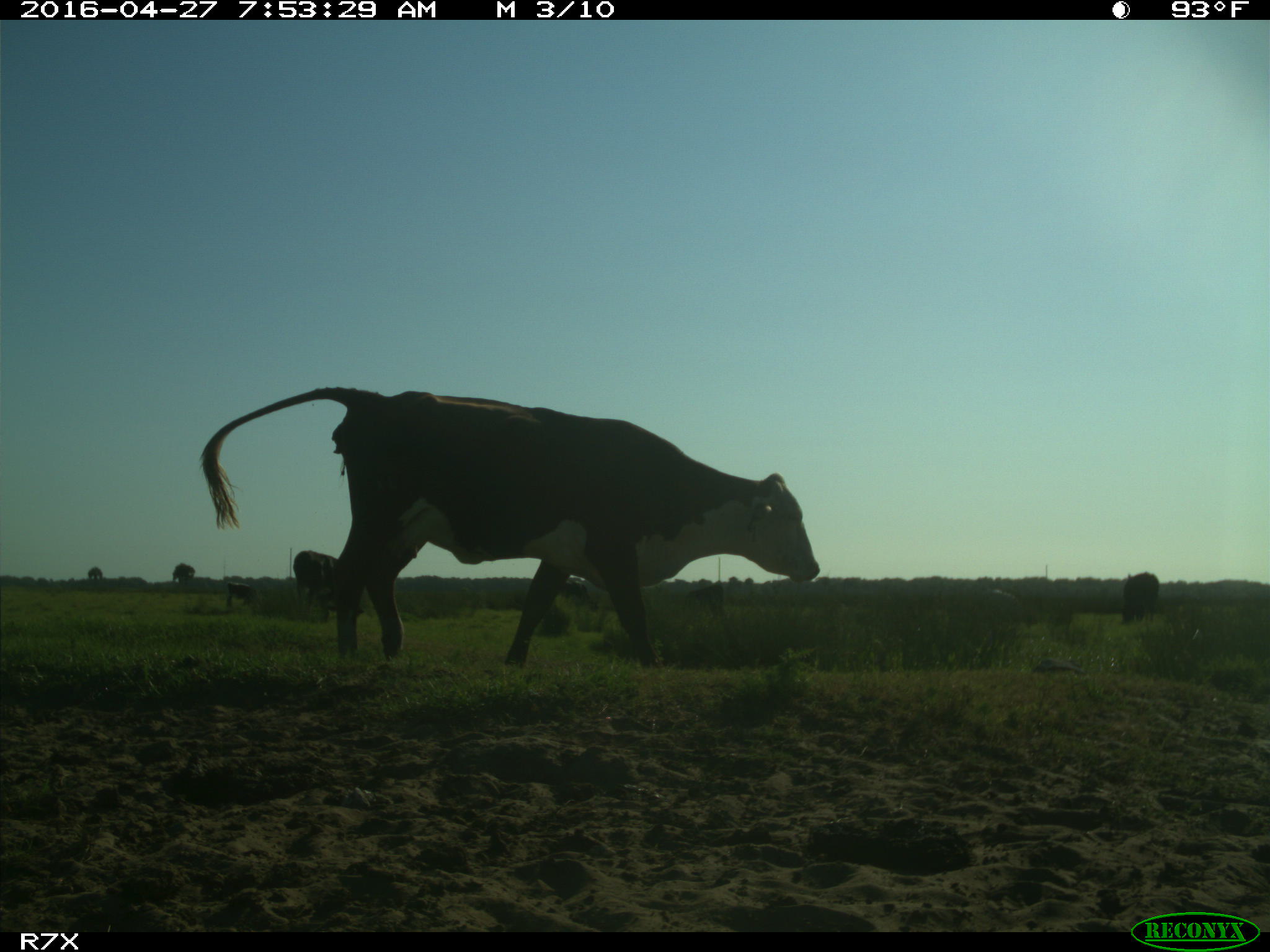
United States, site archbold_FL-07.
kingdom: Animalia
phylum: Chordata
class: Mammalia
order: Artiodactyla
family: Bovidae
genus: Bos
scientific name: Bos taurus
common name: domestic cow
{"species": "Bos taurus (domestic cow)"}